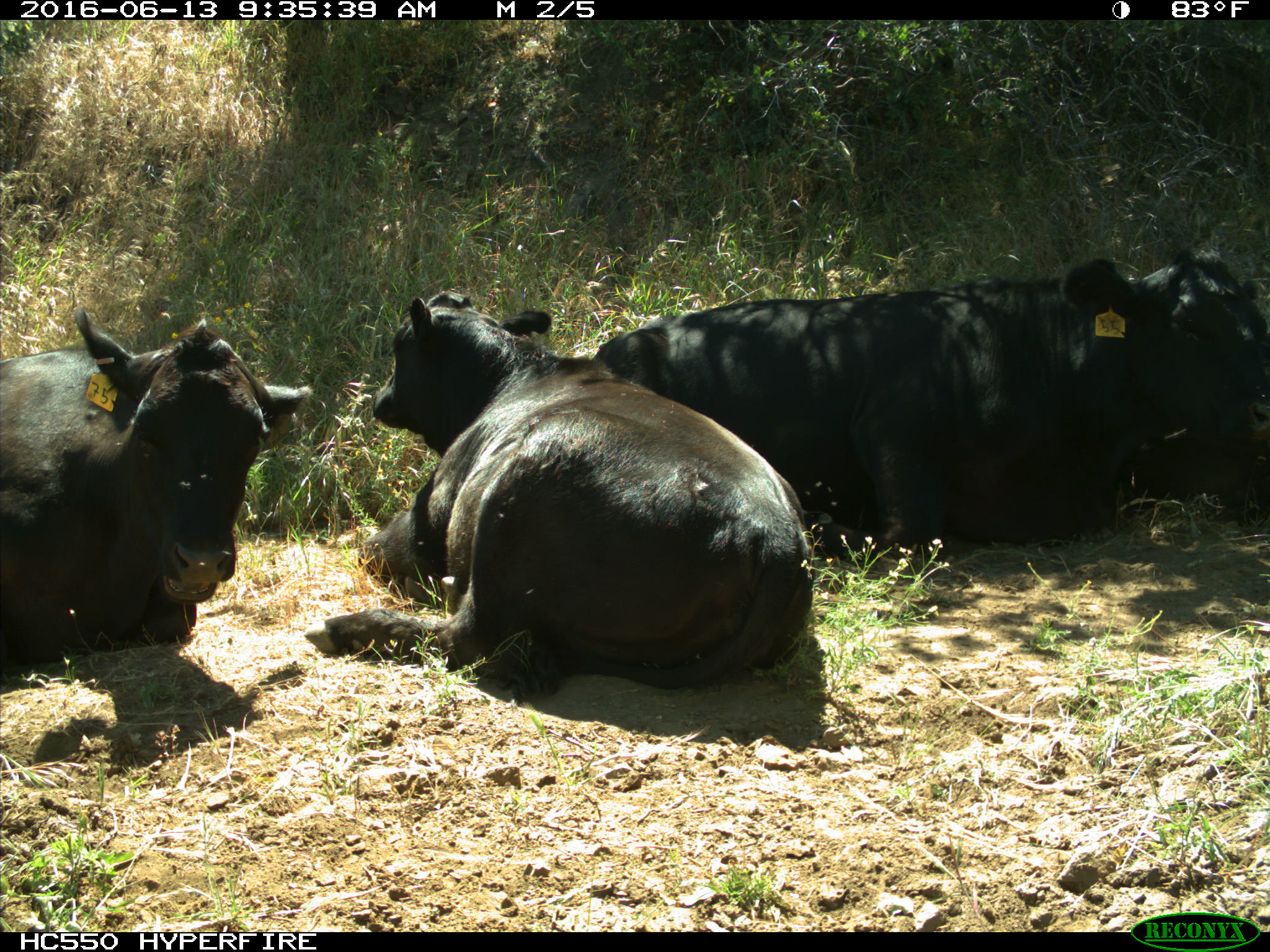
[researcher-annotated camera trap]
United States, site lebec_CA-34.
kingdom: Animalia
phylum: Chordata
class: Mammalia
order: Artiodactyla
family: Bovidae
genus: Bos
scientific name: Bos taurus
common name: domestic cow